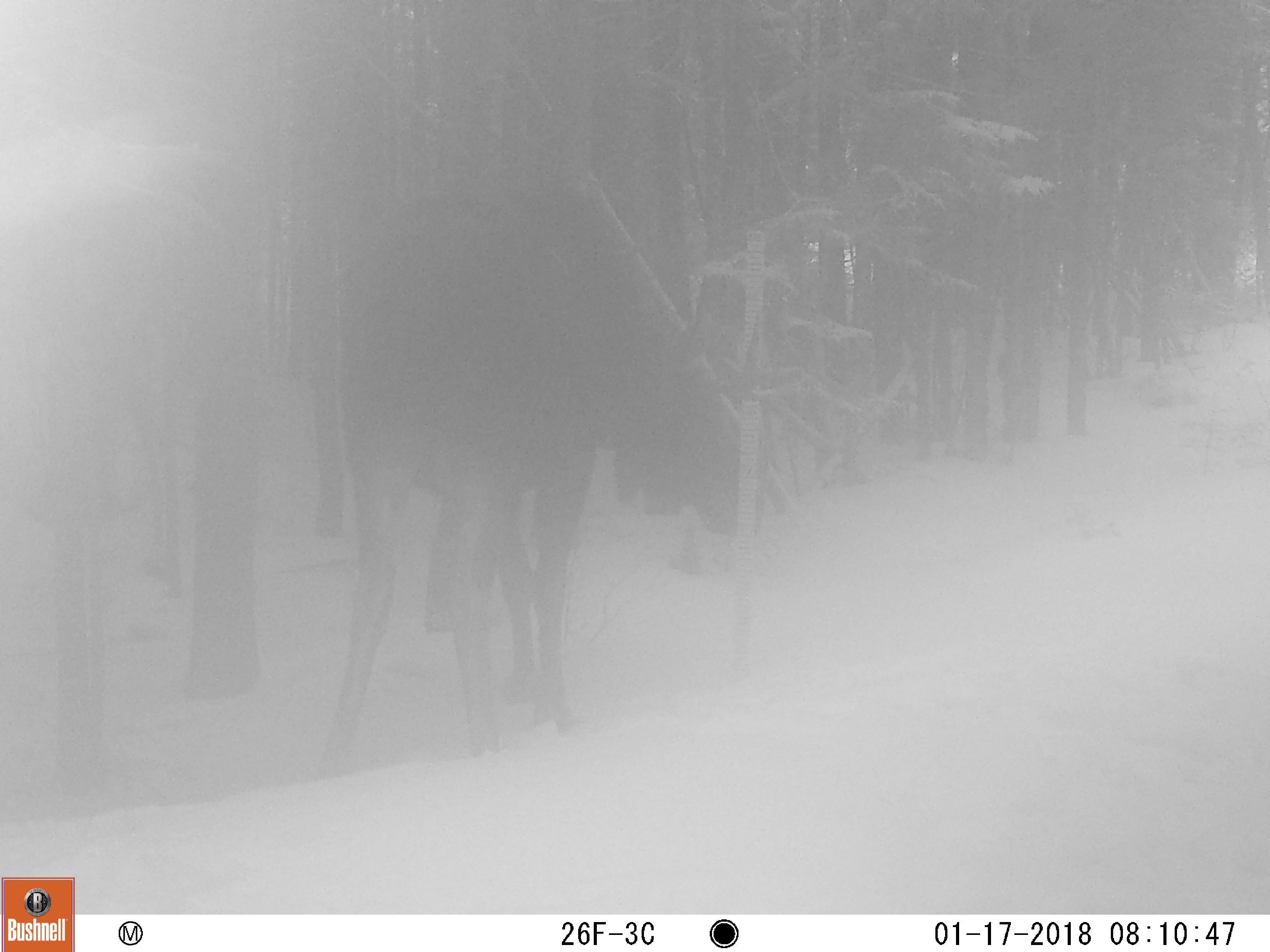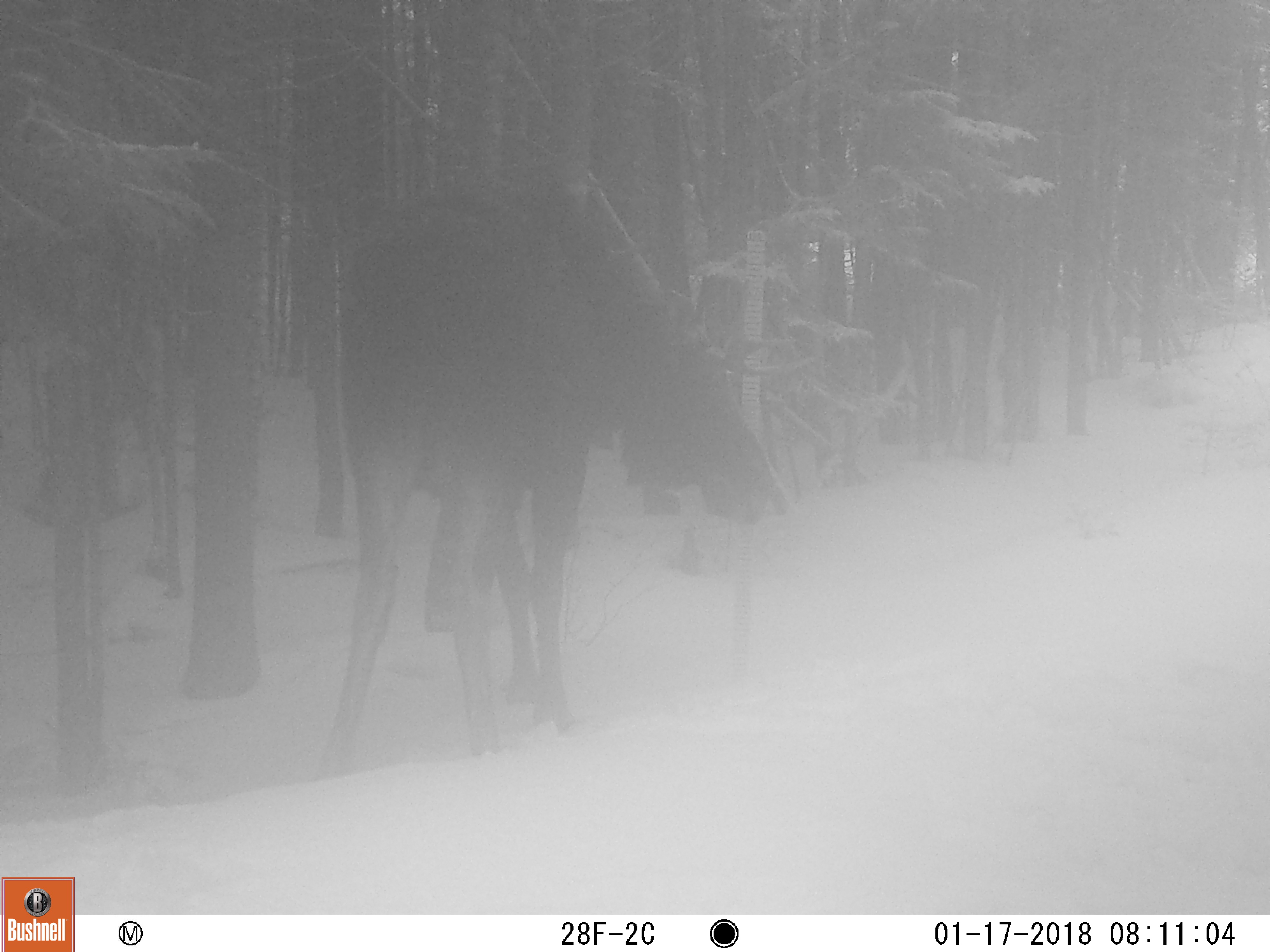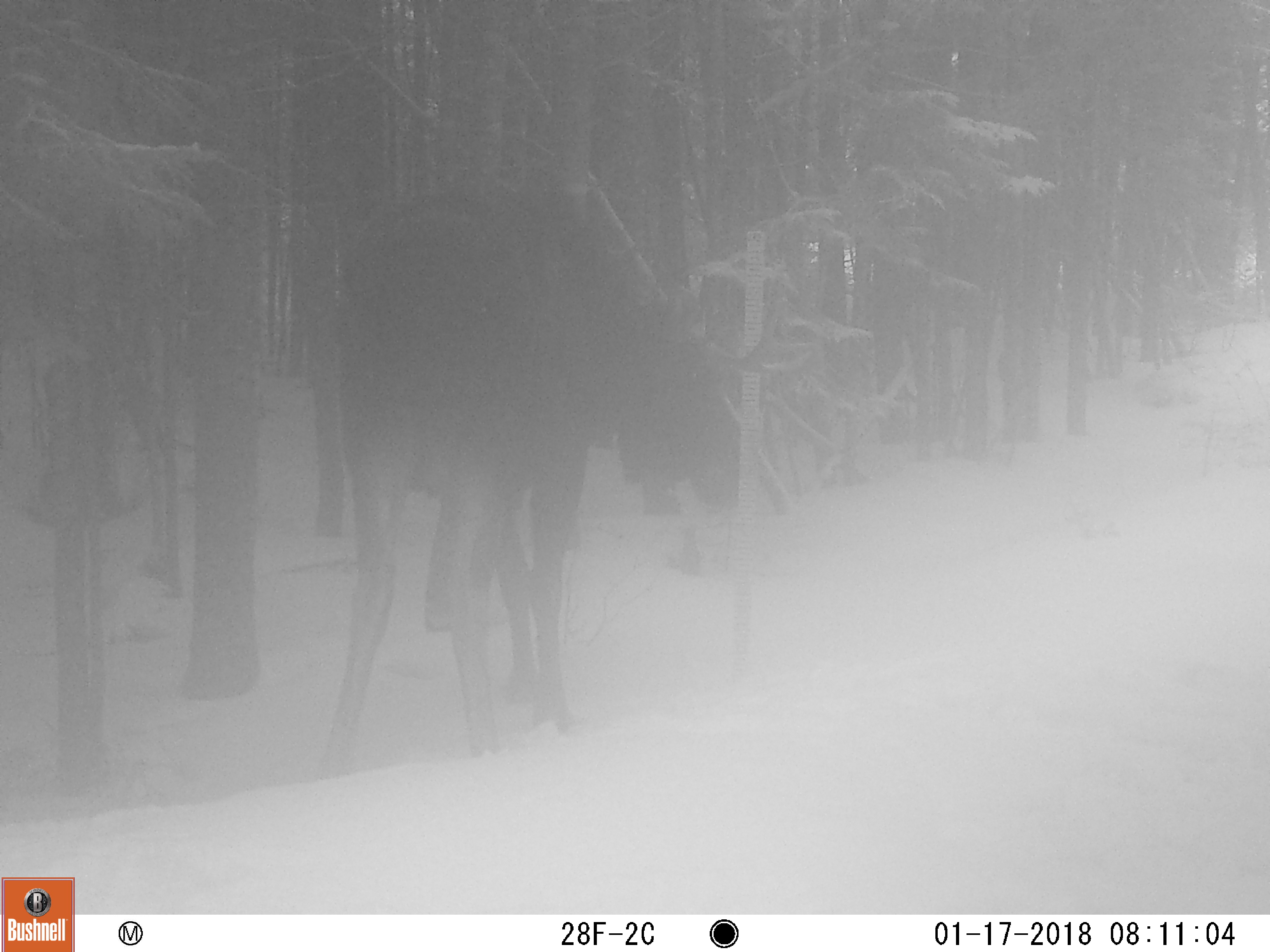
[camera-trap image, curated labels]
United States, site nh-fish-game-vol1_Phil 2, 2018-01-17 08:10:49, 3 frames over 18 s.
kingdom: Animalia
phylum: Chordata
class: Mammalia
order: Artiodactyla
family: Cervidae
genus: Alces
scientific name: Alces alces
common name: moose